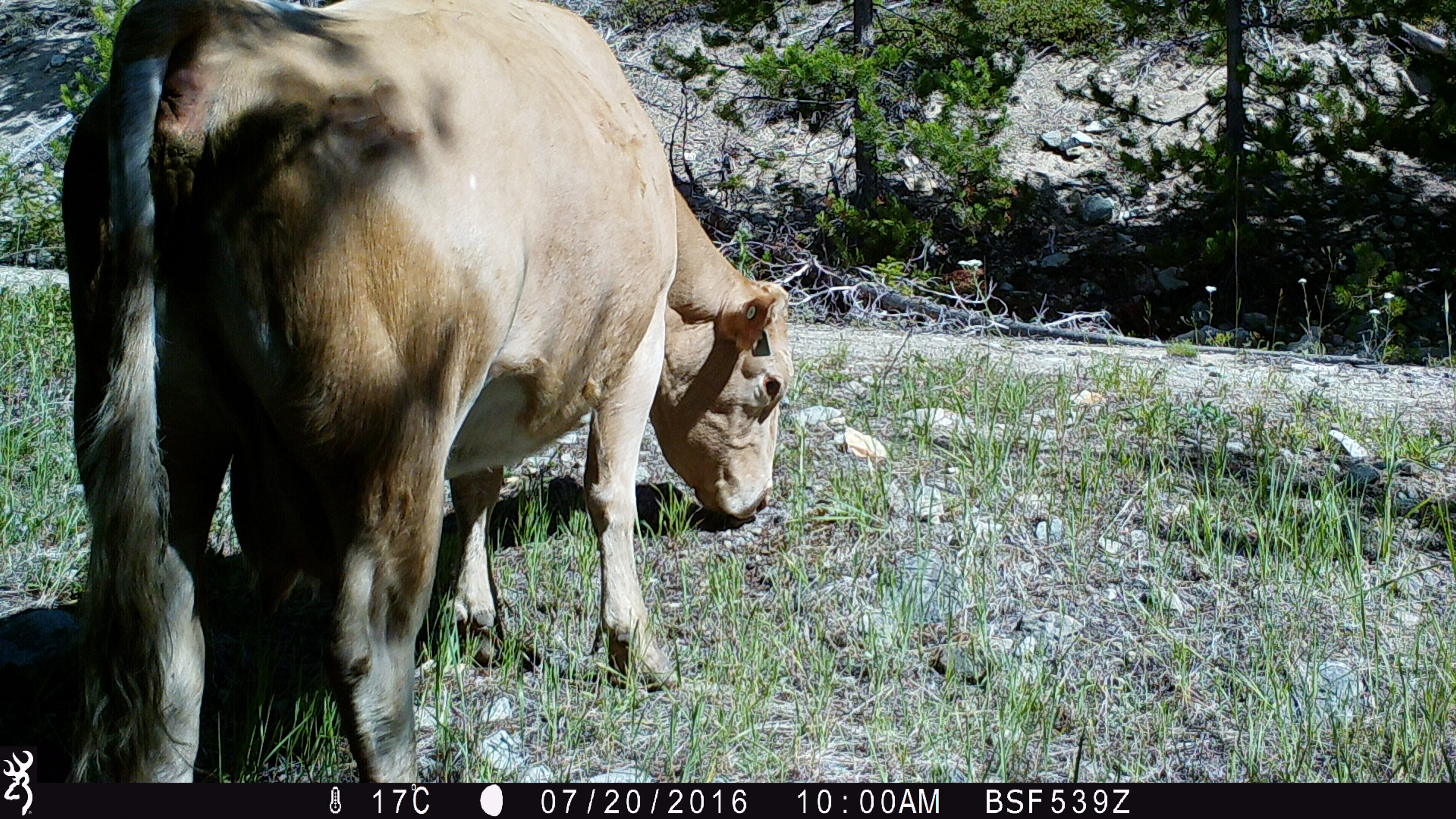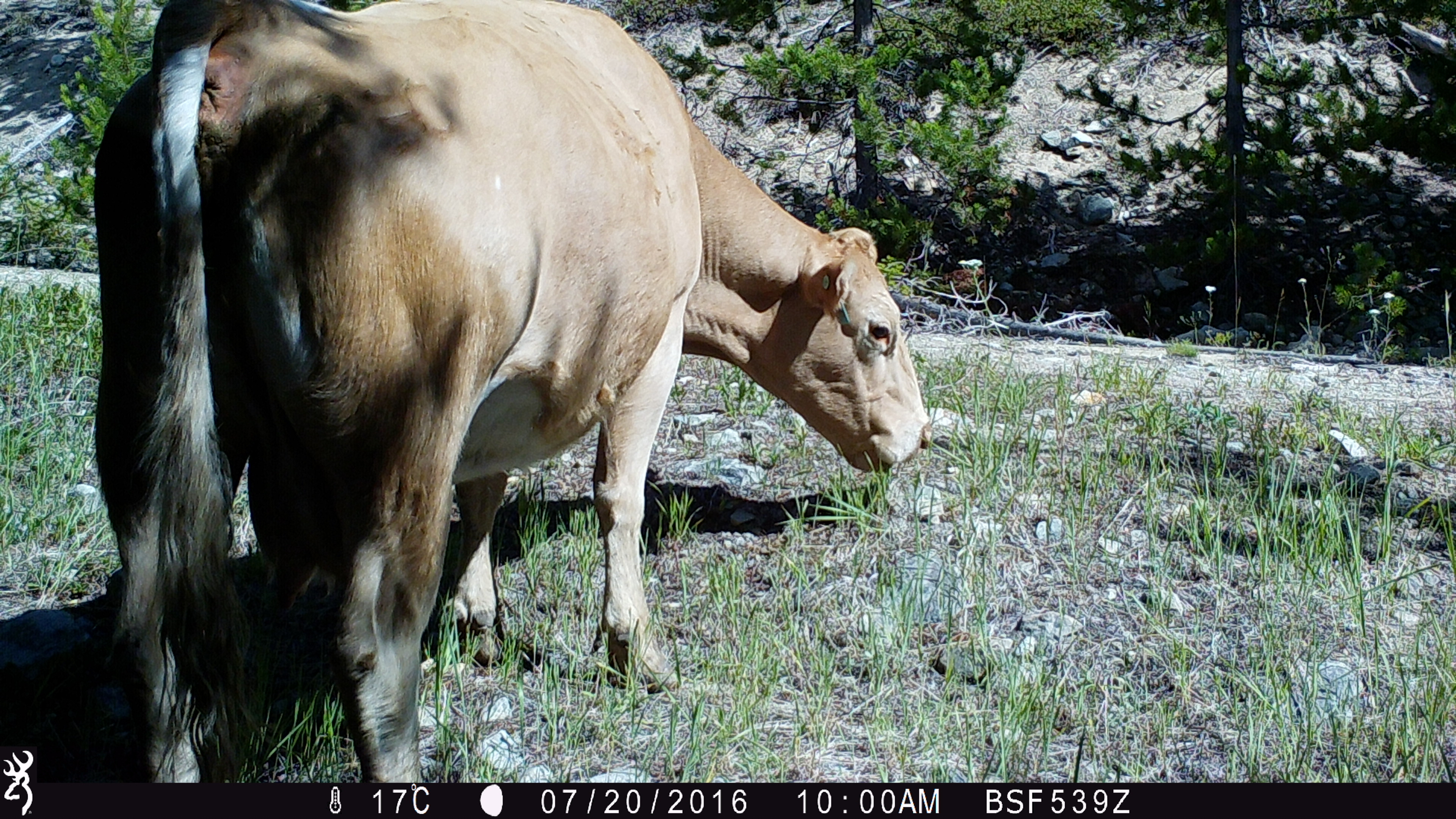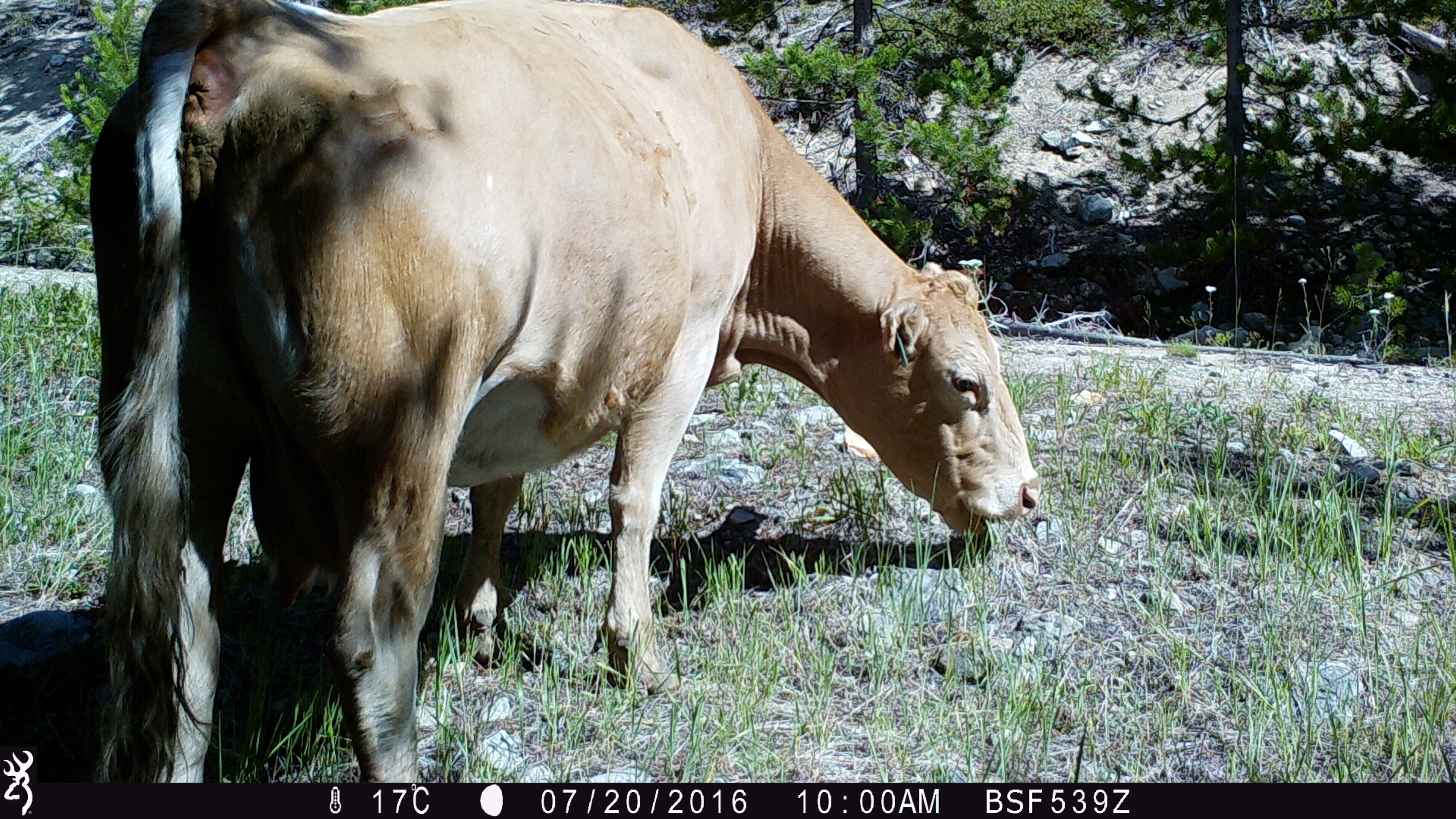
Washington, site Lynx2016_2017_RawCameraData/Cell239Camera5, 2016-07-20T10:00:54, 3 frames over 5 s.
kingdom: Animalia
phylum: Chordata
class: Mammalia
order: Artiodactyla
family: Bovidae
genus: Bos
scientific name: Bos taurus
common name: domestic cattle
Domestic cattle (Bos taurus). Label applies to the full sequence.